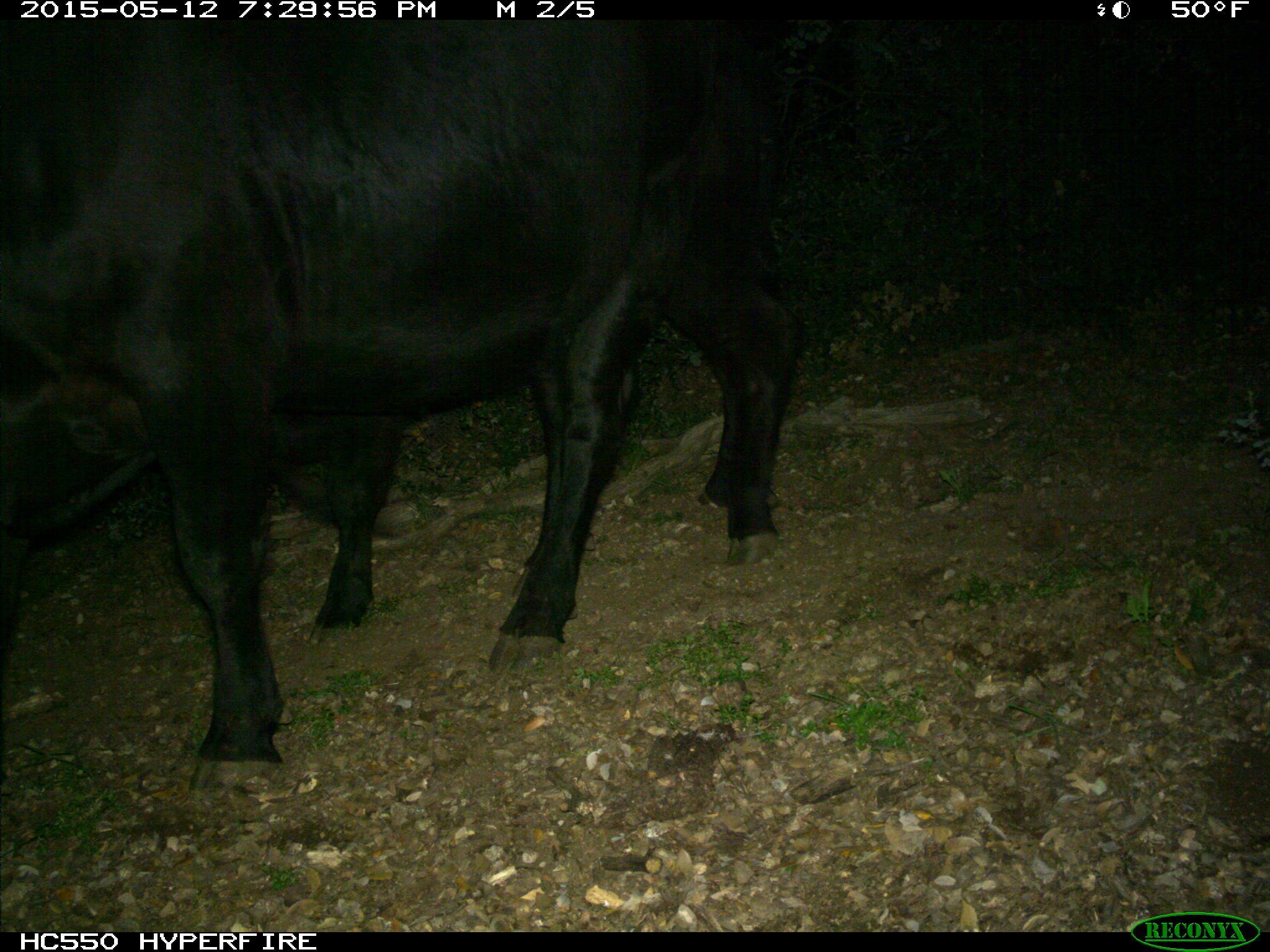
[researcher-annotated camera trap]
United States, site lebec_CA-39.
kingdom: Animalia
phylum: Chordata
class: Mammalia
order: Artiodactyla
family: Bovidae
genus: Bos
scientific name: Bos taurus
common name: domestic cow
Bos taurus (domestic cow).